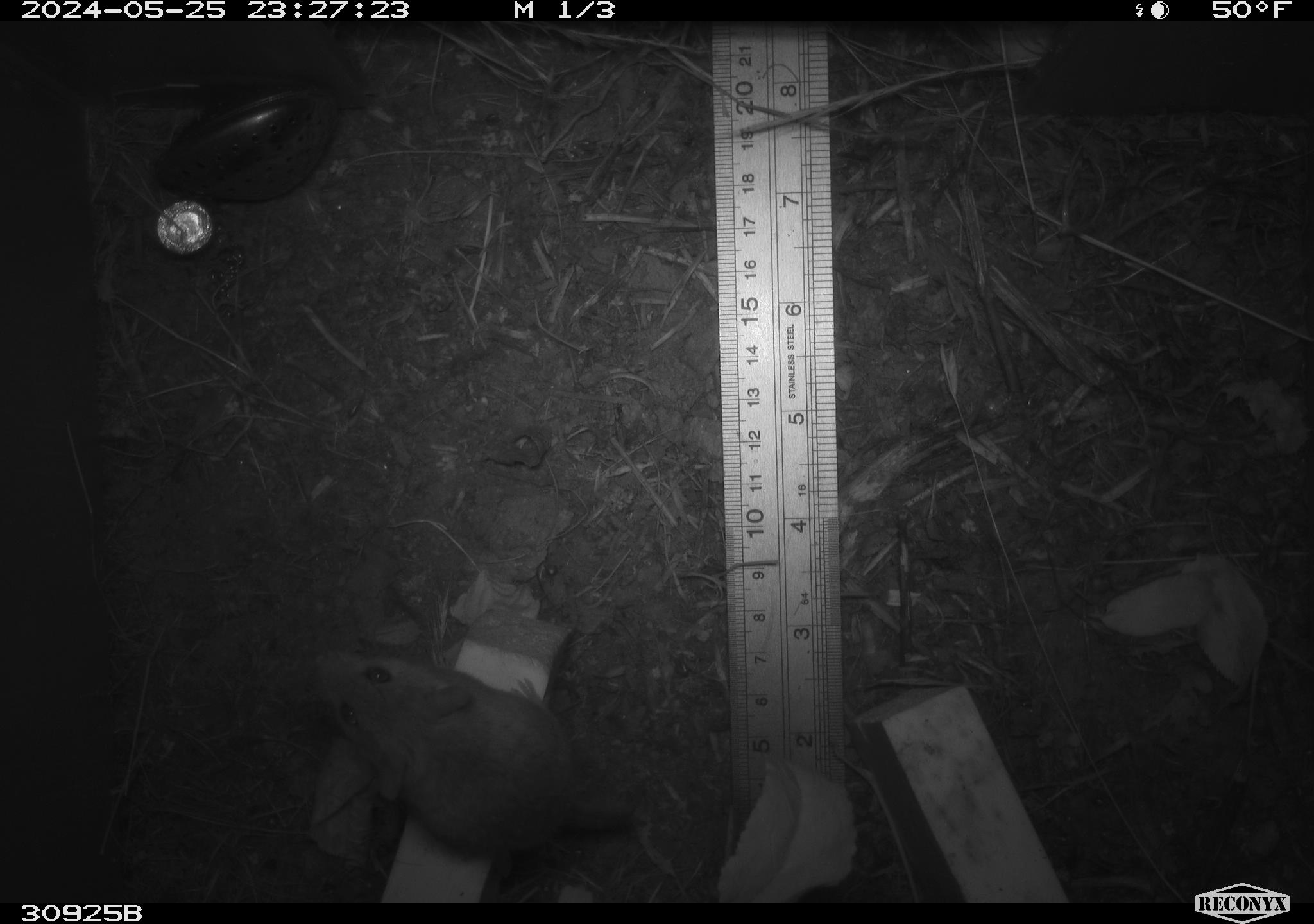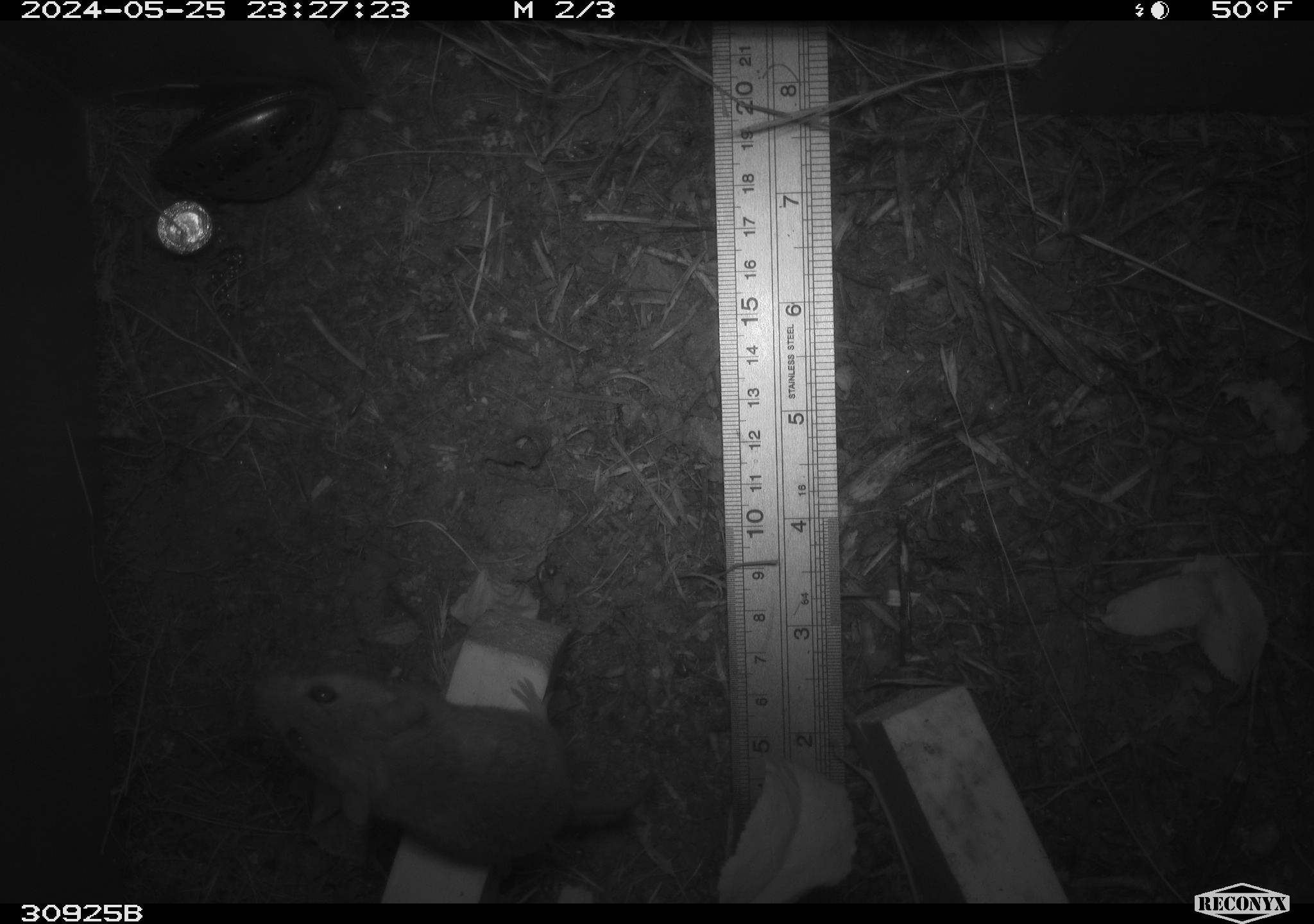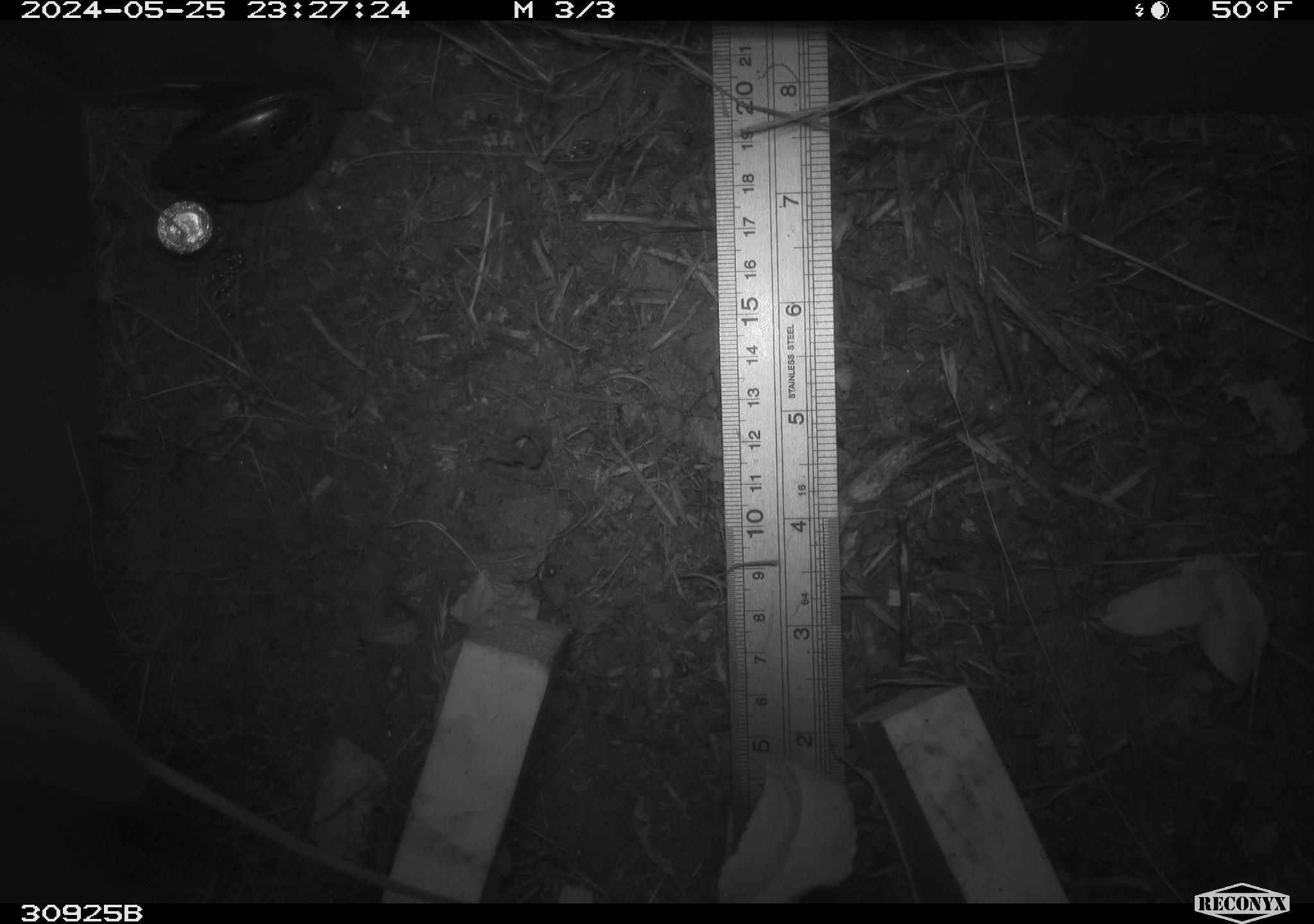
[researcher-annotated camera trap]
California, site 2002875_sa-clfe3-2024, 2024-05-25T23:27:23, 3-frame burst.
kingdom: Animalia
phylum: Chordata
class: Mammalia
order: Rodentia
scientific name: Rodentia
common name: mouse species